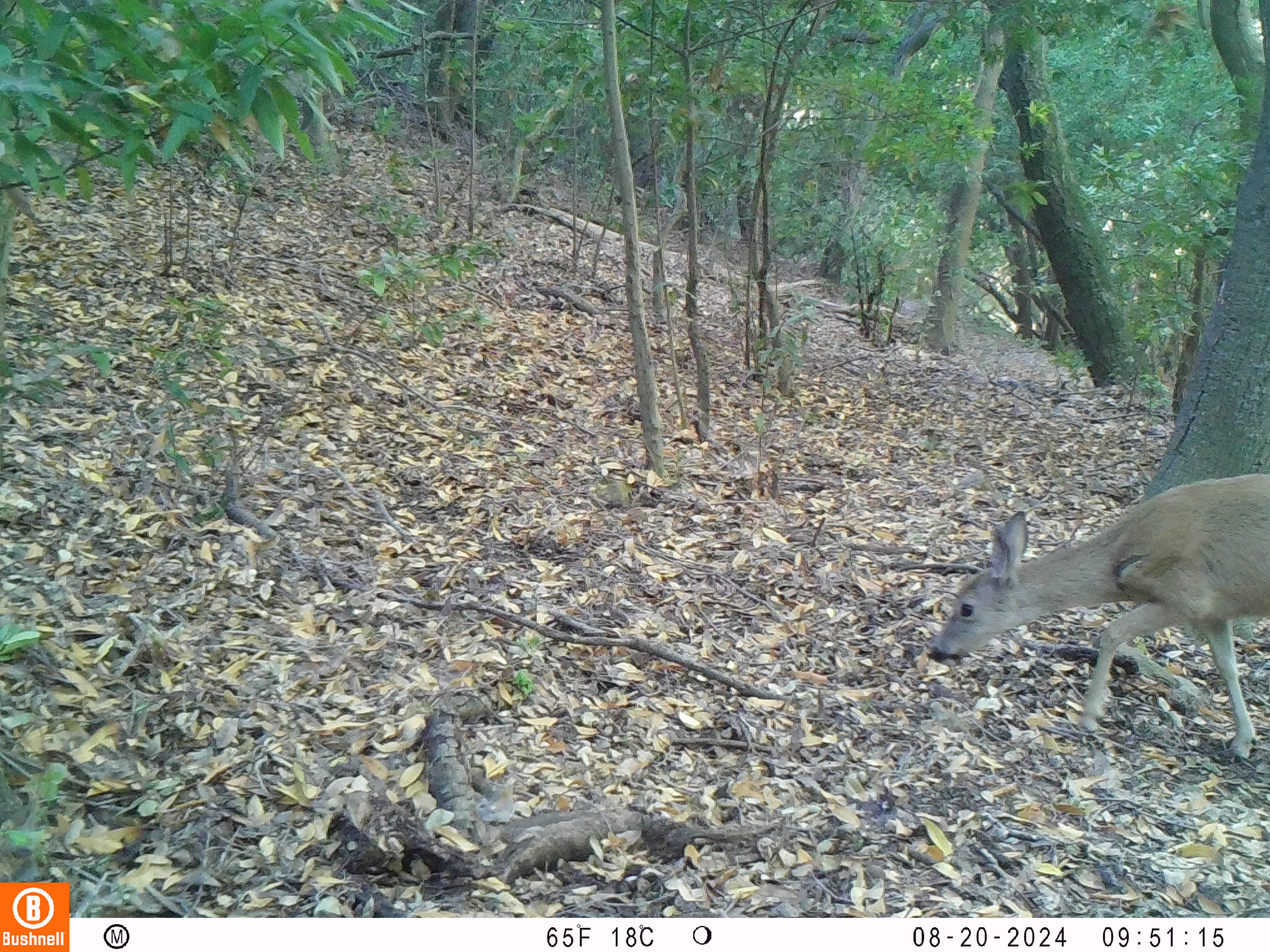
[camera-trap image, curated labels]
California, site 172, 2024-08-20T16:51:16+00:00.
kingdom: Animalia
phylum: Chordata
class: Mammalia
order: Artiodactyla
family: Cervidae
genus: Odocoileus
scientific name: Odocoileus hemionus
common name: mule deer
Mule deer (Odocoileus hemionus).